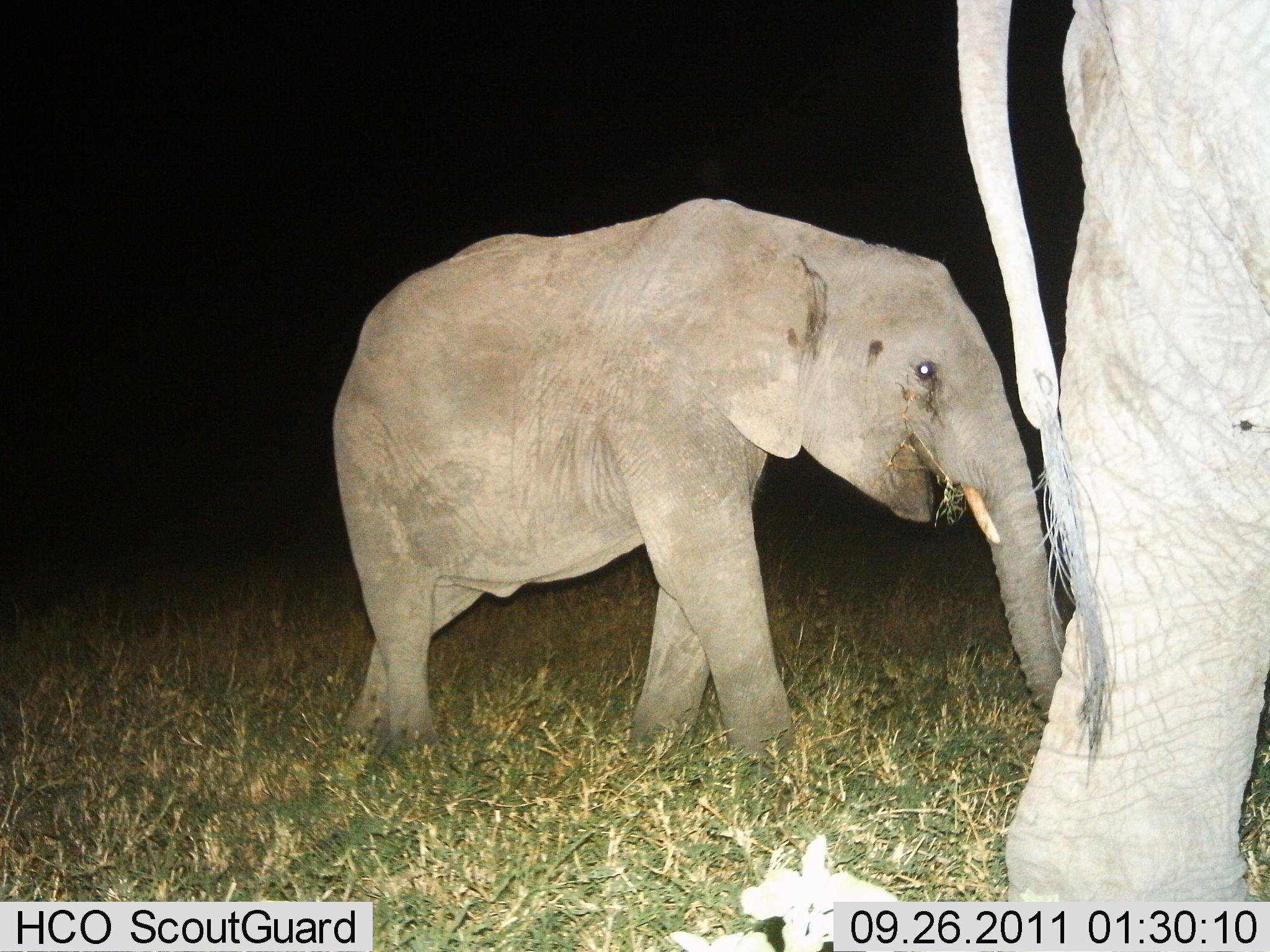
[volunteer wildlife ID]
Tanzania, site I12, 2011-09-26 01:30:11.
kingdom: Animalia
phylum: Chordata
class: Mammalia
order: Proboscidea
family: Elephantidae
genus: Loxodonta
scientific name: Loxodonta africana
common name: african bush elephant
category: elephant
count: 2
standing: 14%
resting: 0%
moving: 71%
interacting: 0%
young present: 86%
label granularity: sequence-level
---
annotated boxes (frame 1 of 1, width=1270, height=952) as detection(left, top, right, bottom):
animal: detection(328, 198, 1070, 774); detection(953, 0, 1270, 952)